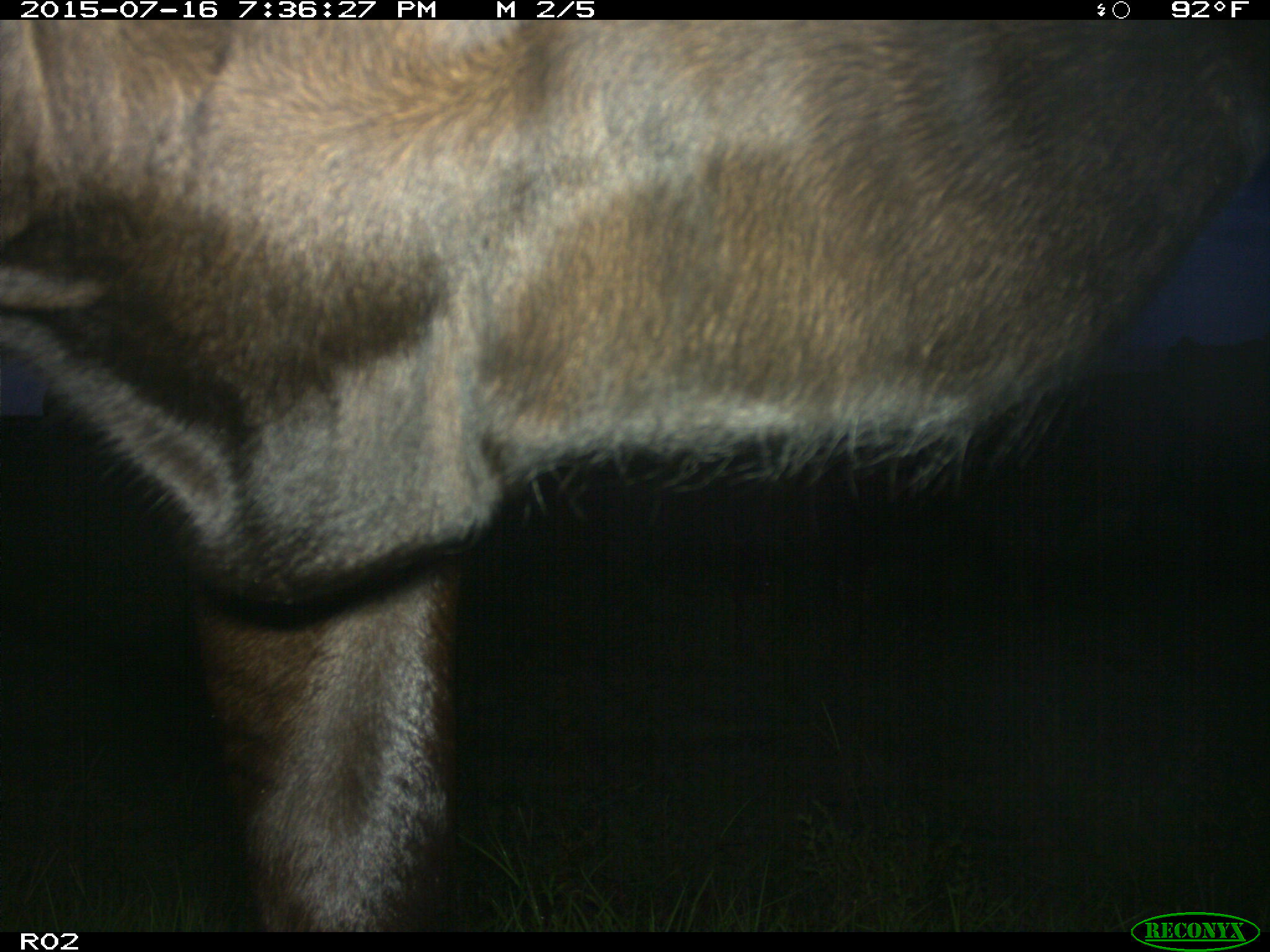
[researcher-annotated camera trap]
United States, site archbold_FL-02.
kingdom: Animalia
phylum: Chordata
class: Mammalia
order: Artiodactyla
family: Bovidae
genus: Bos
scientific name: Bos taurus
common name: domestic cow